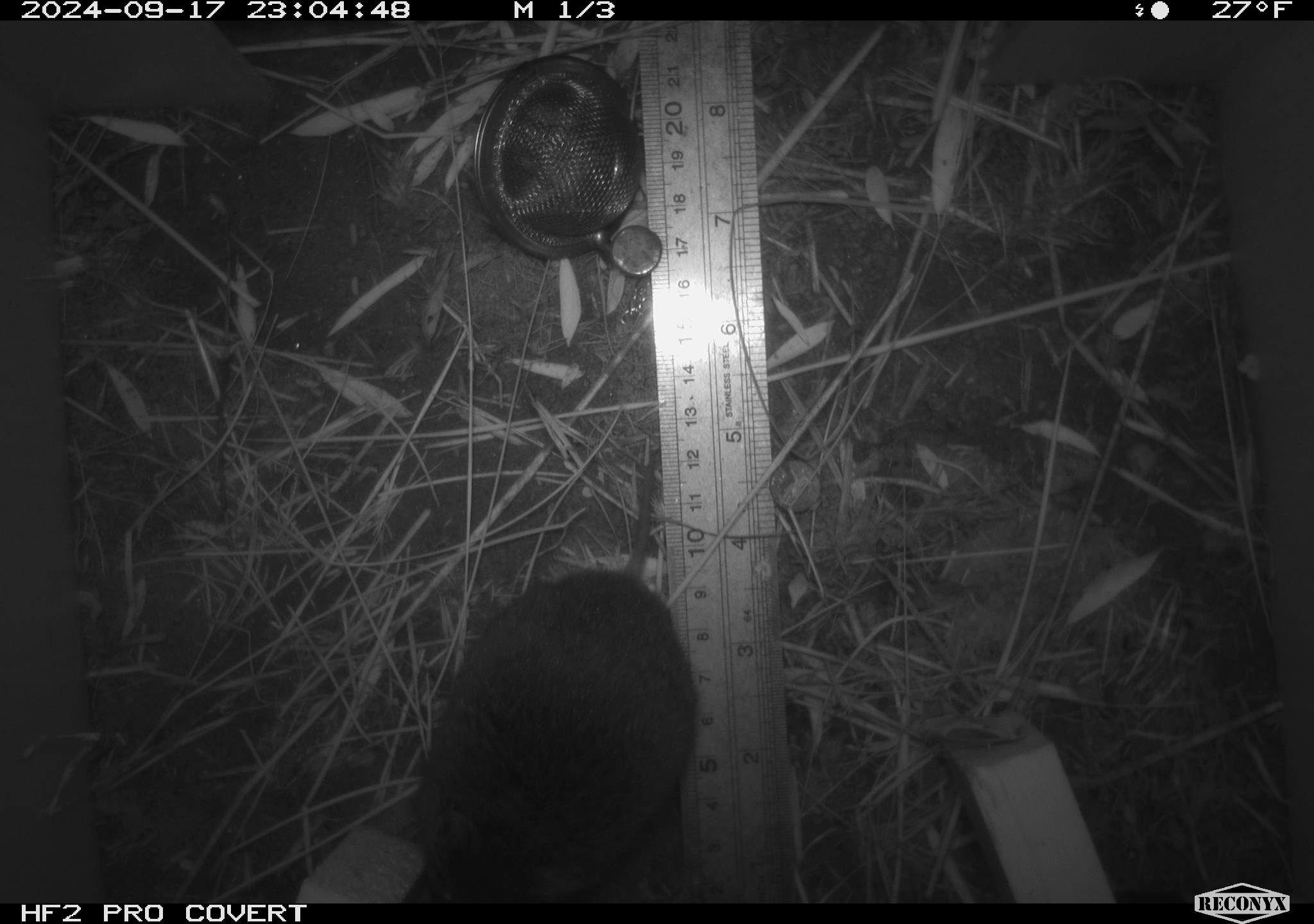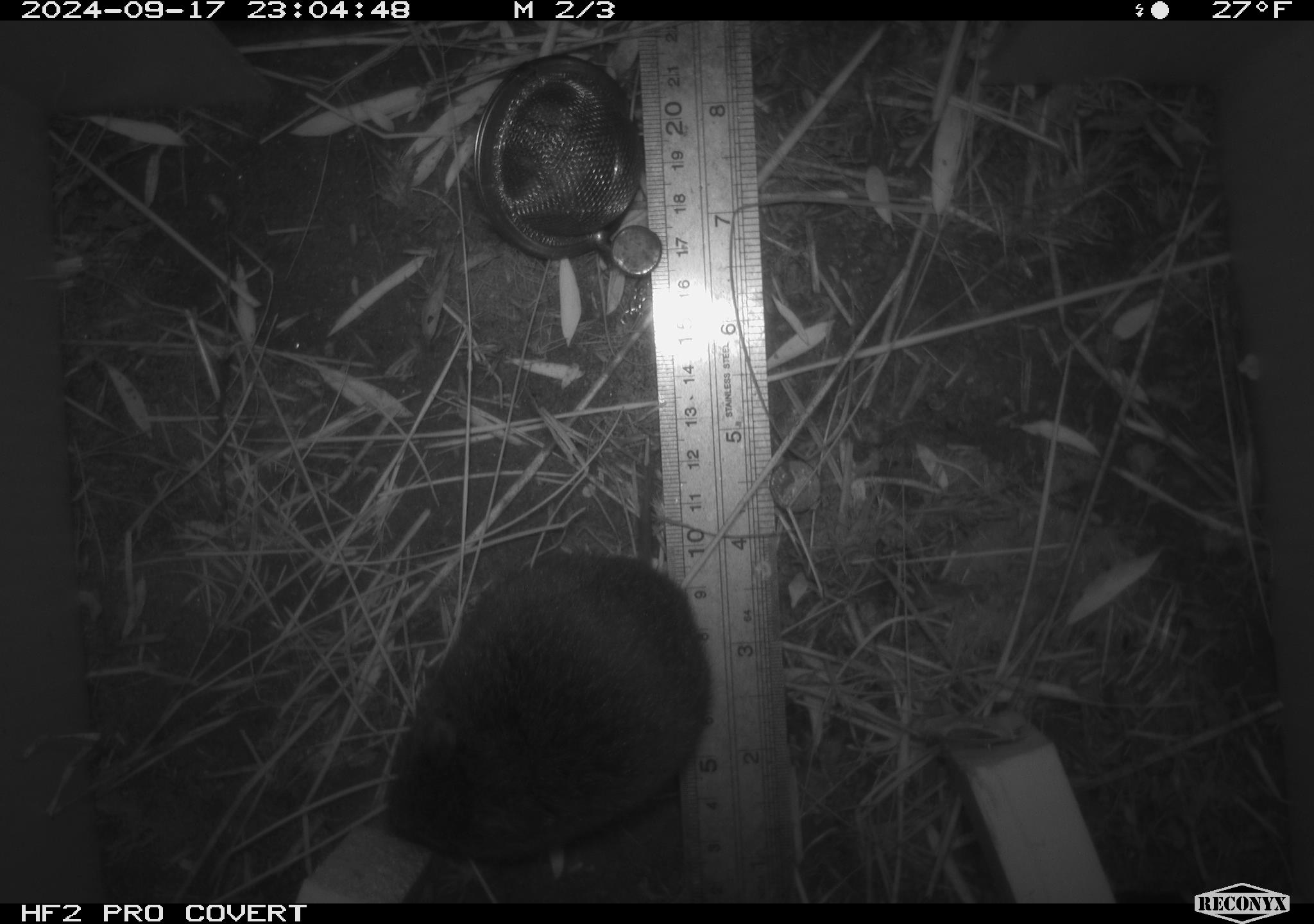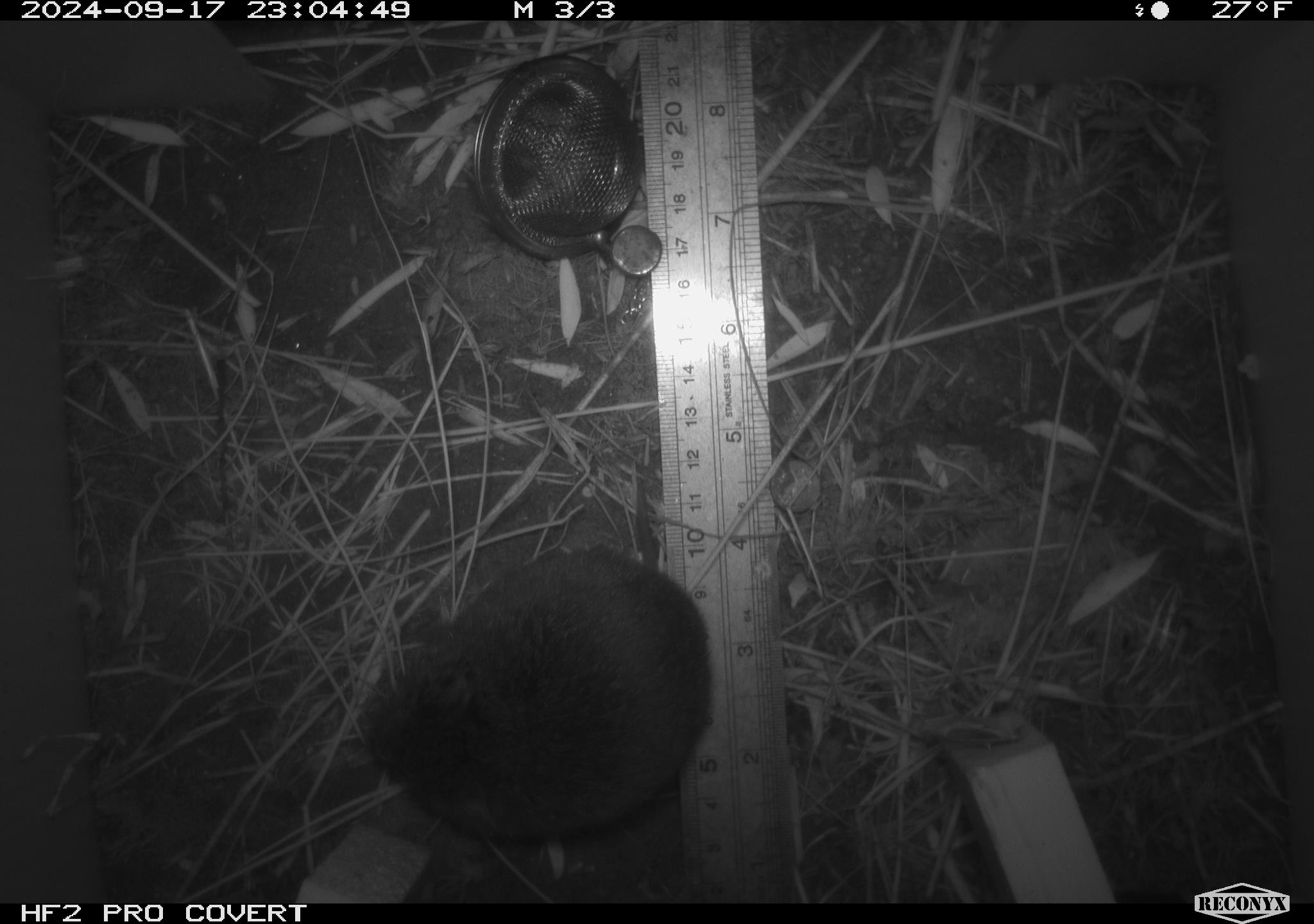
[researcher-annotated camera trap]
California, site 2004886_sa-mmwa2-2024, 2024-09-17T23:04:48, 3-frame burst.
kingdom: Animalia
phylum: Chordata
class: Mammalia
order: Rodentia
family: Cricetidae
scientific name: Arvicolinae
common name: voles, lemmings, and muskrats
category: arvicolinae subfamily